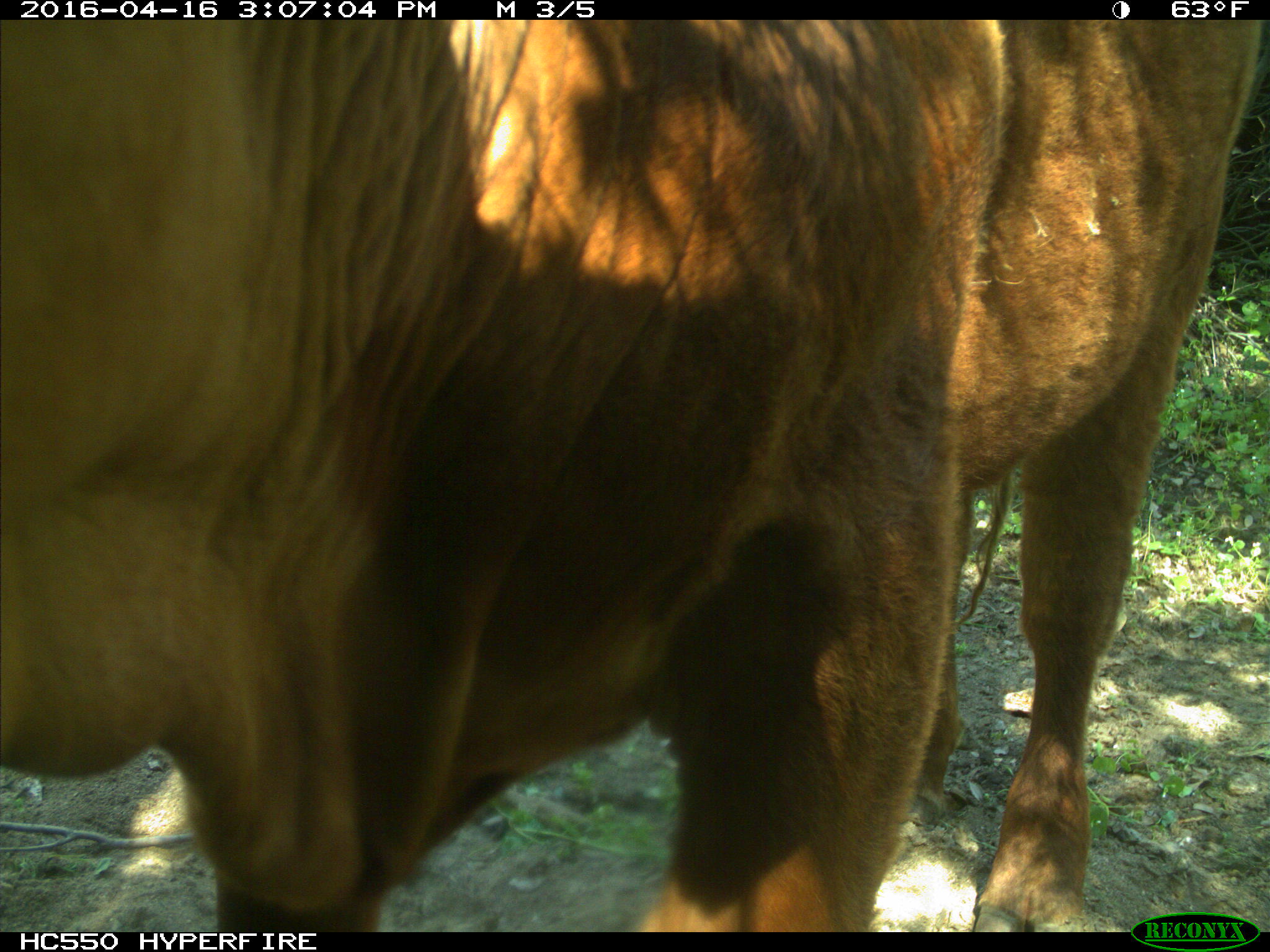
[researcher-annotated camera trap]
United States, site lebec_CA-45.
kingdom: Animalia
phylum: Chordata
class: Mammalia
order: Artiodactyla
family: Bovidae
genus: Bos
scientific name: Bos taurus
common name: domestic cow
Bos taurus (domestic cow).